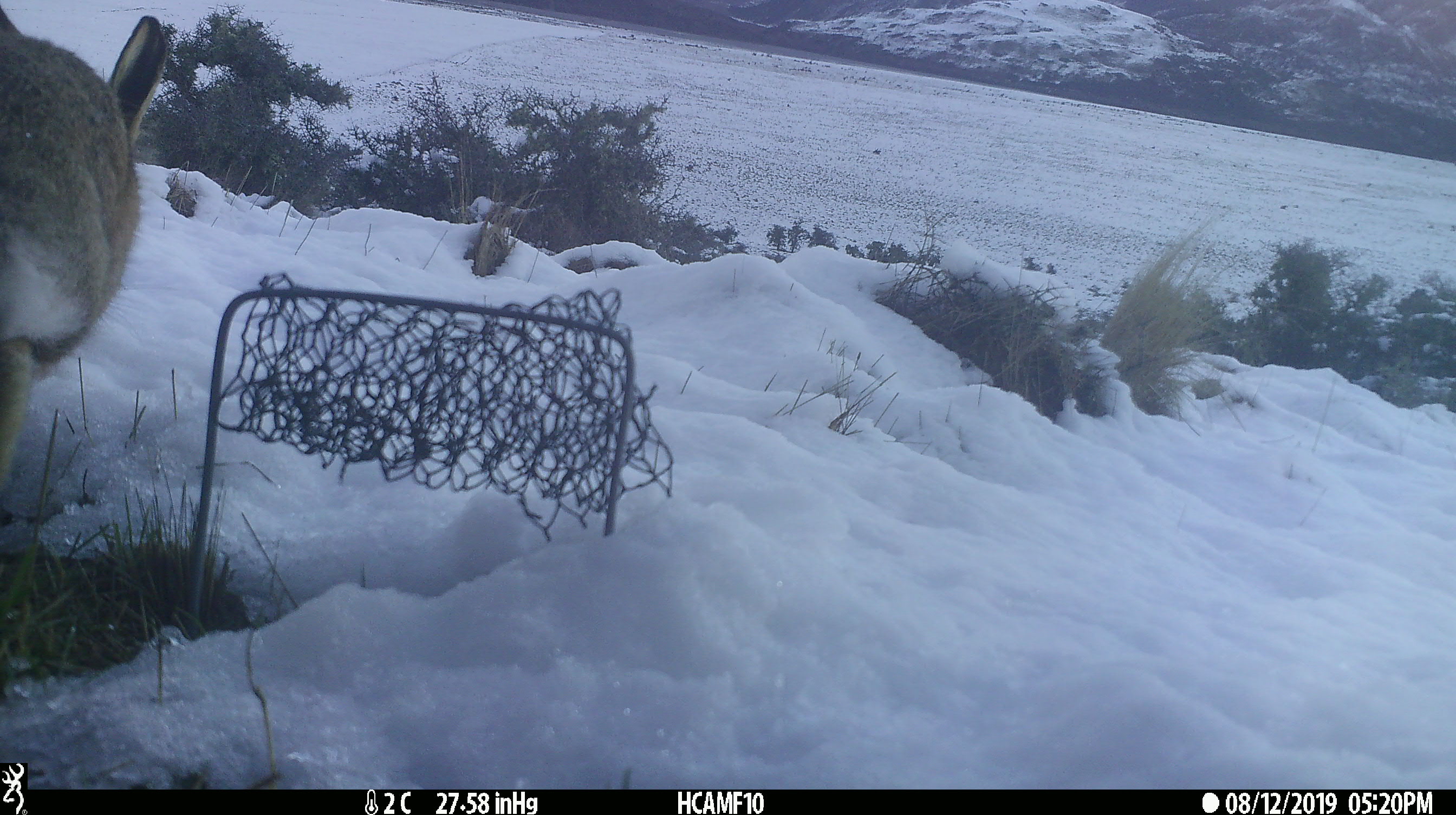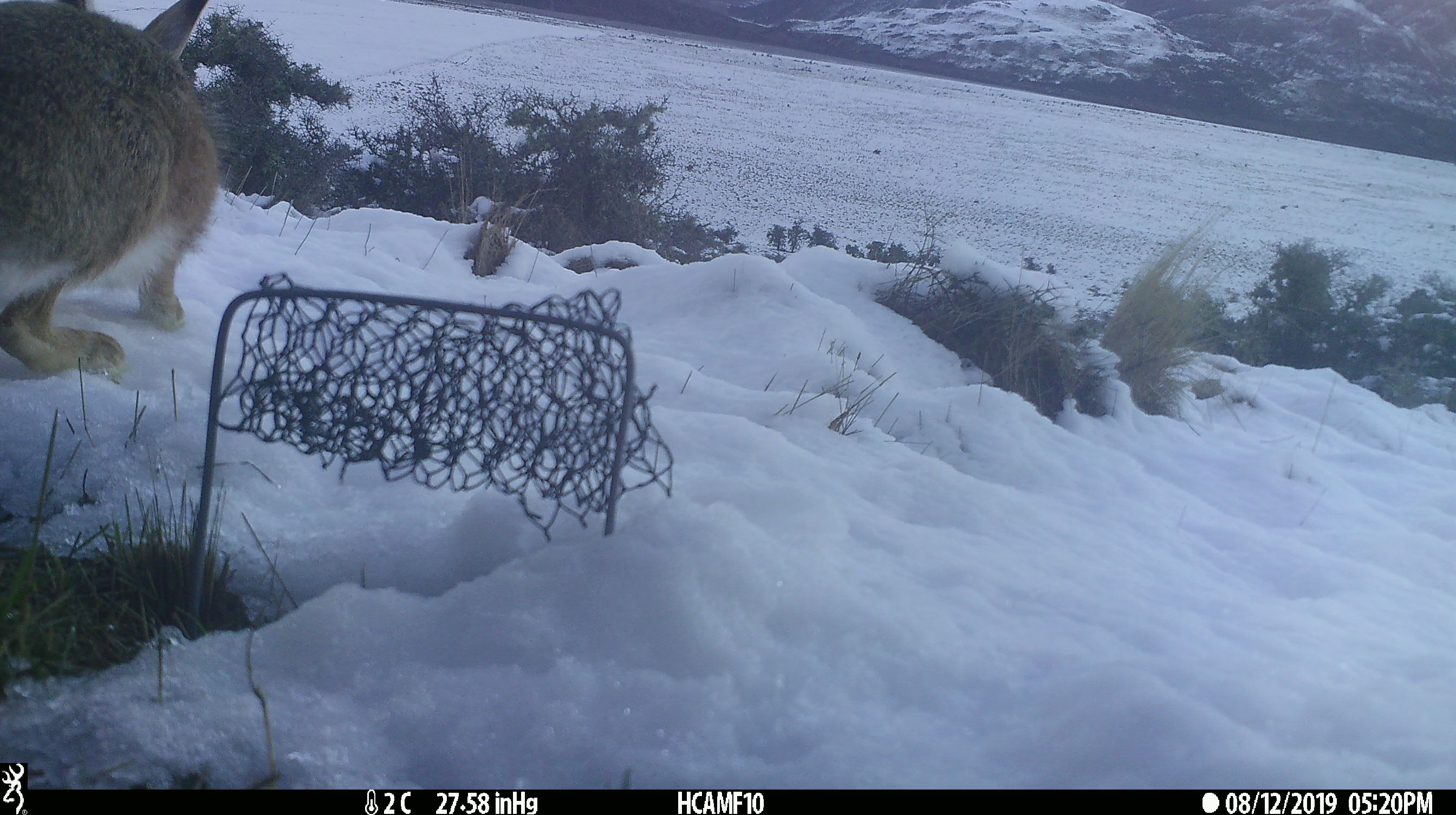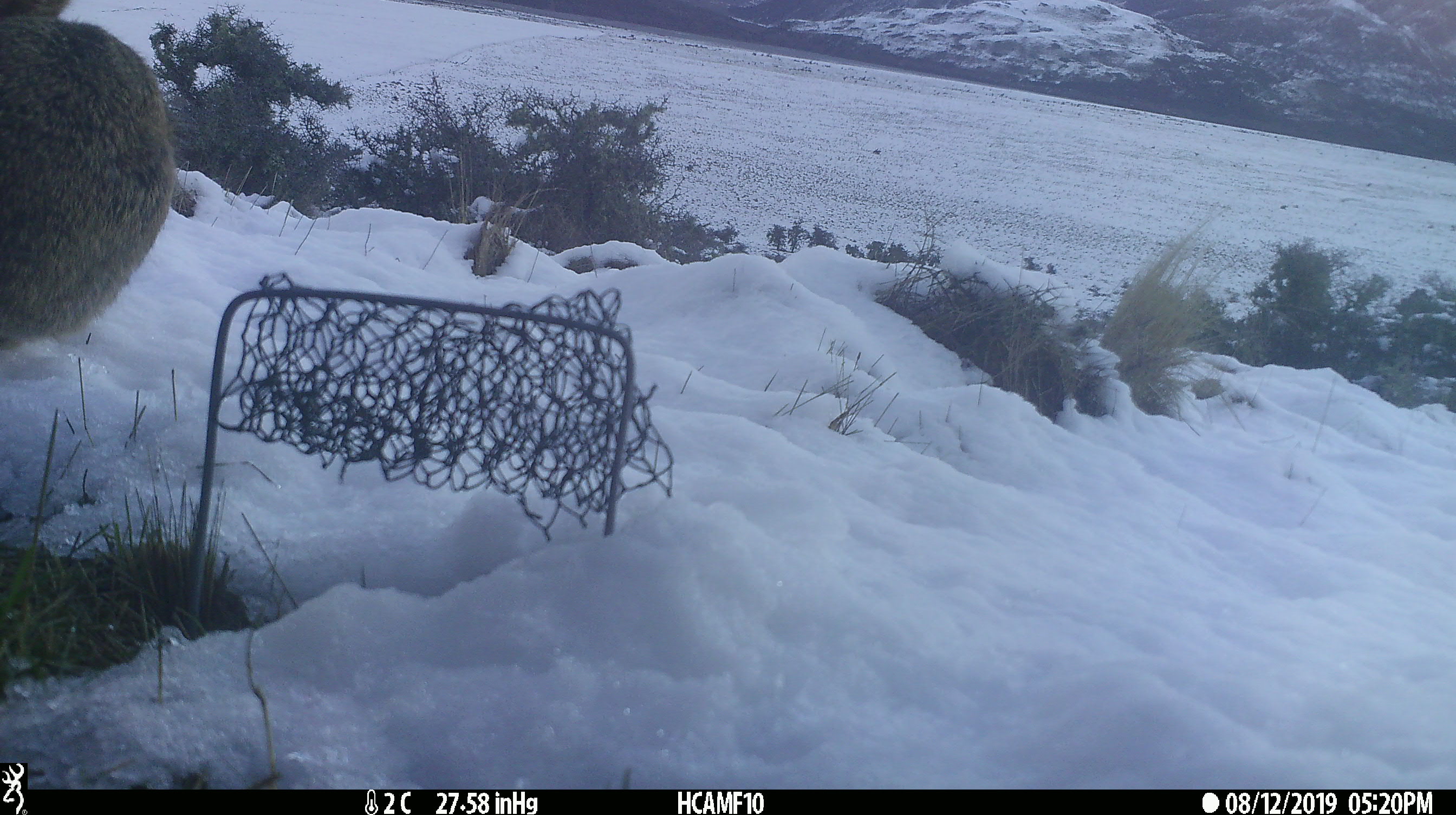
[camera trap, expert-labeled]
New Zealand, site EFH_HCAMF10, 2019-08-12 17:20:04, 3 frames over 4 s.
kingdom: Animalia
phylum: Chordata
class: Mammalia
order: Lagomorpha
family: Leporidae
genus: Lepus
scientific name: Lepus europaeus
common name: brown hare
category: hare